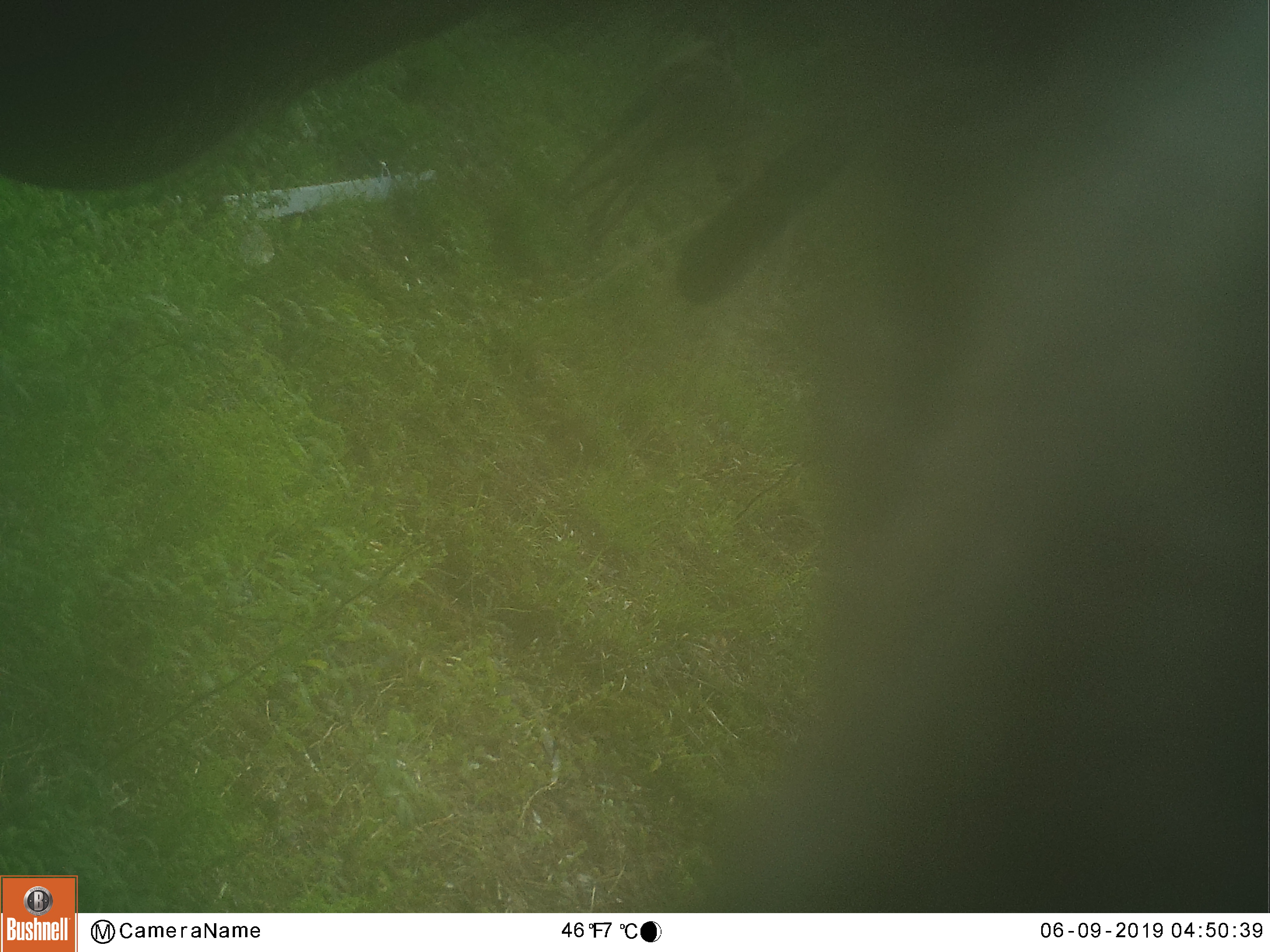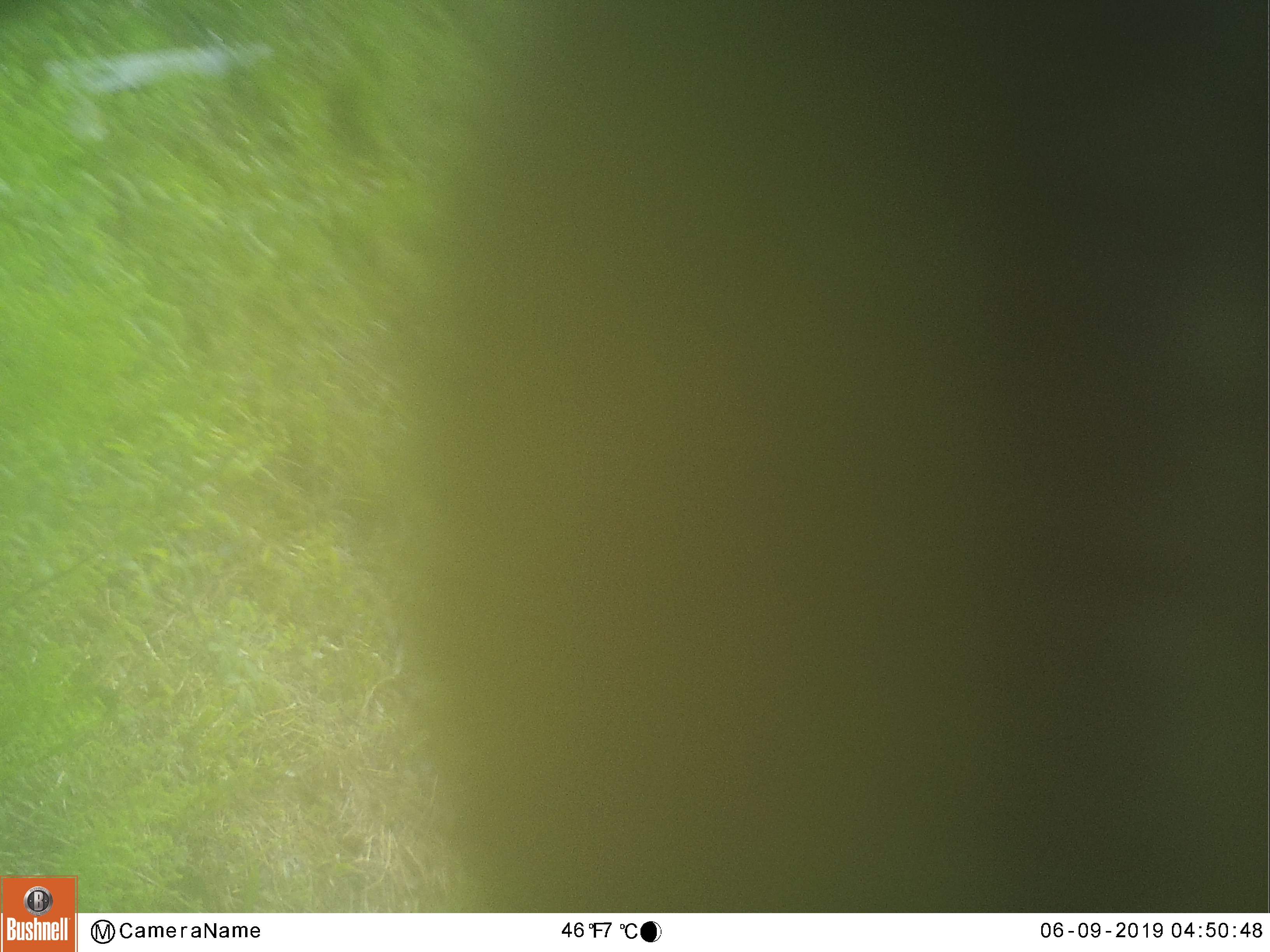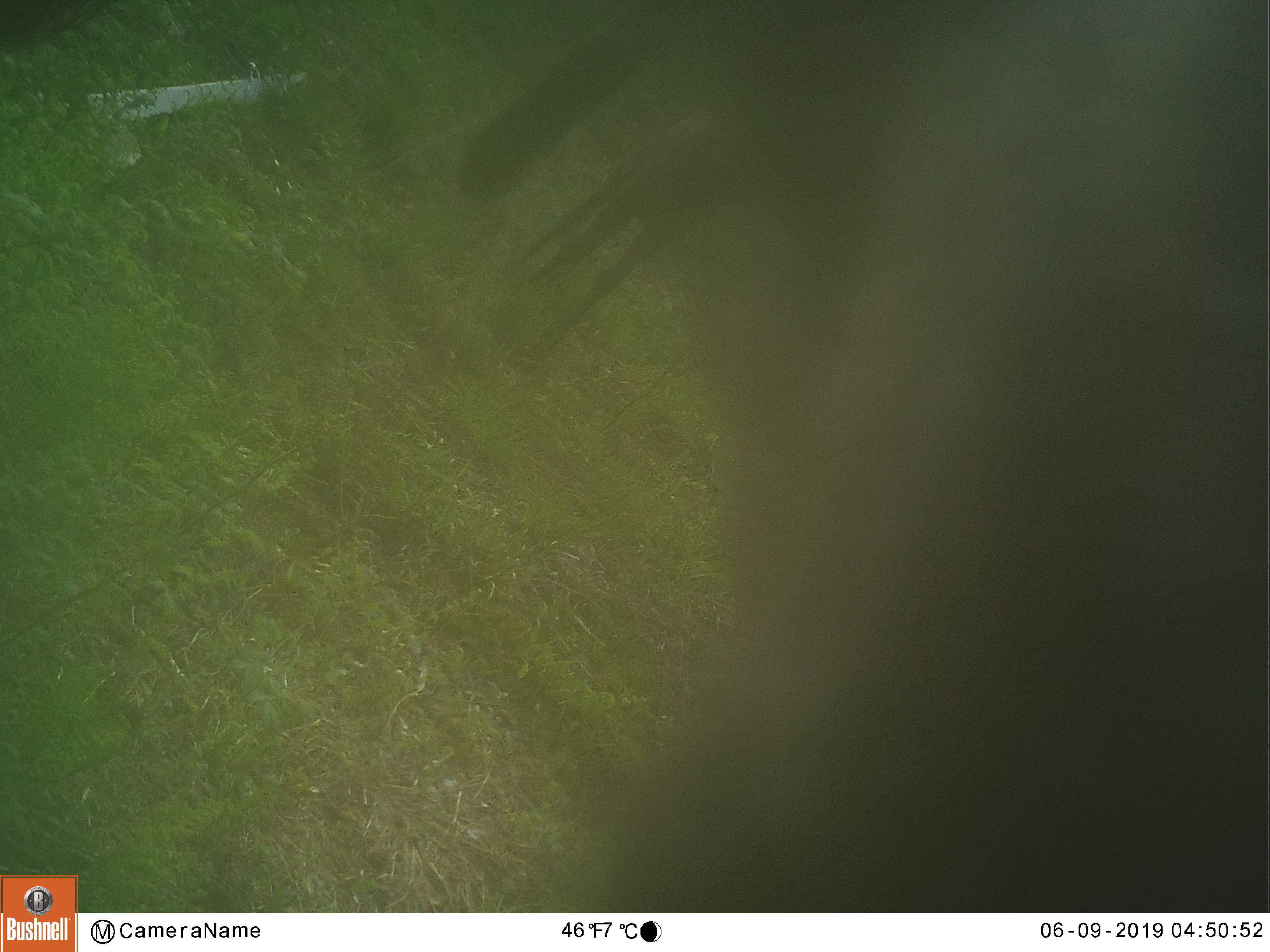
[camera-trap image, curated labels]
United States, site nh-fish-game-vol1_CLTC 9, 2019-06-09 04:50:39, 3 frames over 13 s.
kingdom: Animalia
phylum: Chordata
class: Mammalia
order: Artiodactyla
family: Cervidae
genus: Alces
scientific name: Alces alces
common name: moose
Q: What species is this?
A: Moose (Alces alces).